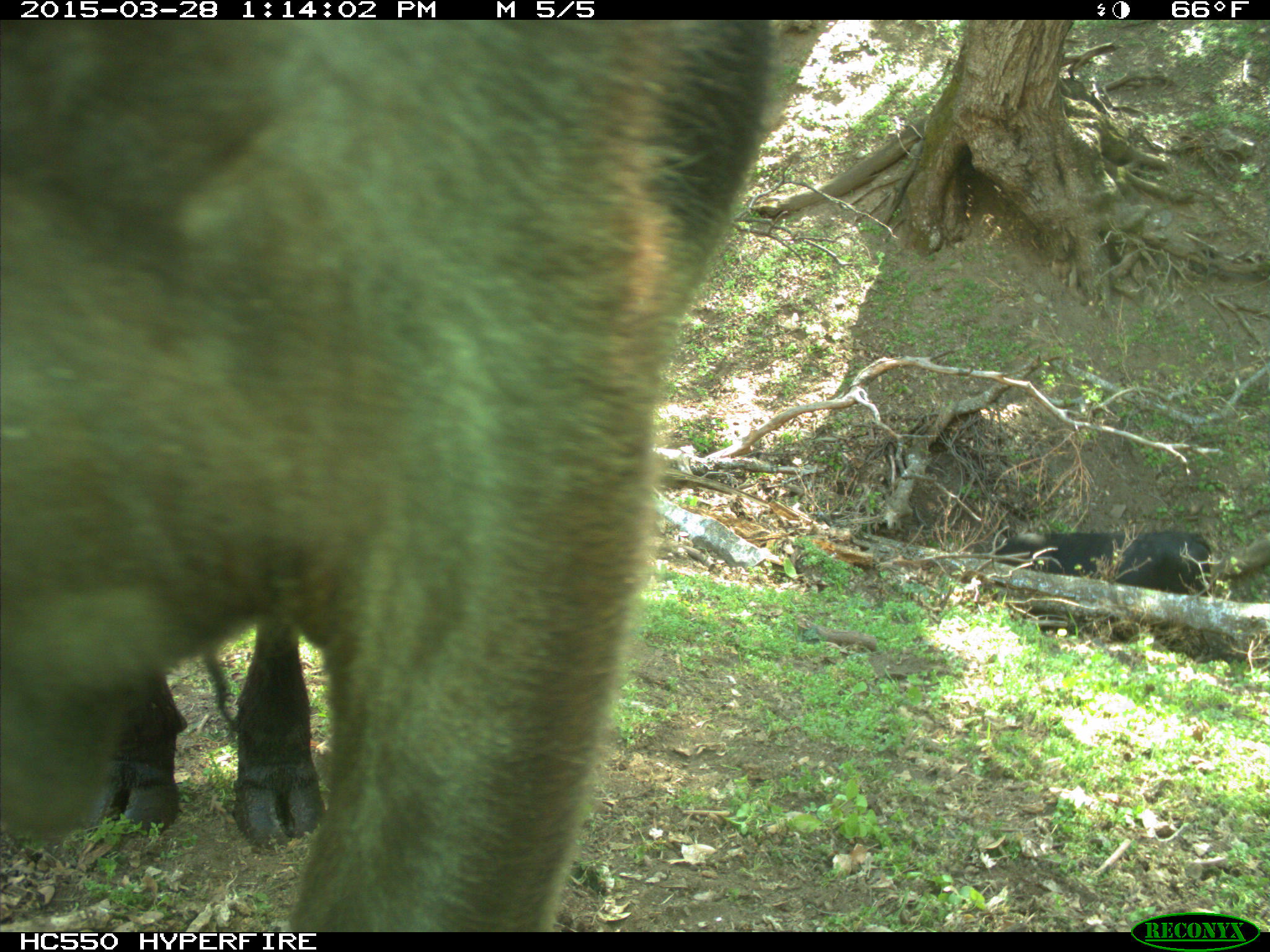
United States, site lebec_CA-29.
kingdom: Animalia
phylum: Chordata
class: Mammalia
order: Artiodactyla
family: Bovidae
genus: Bos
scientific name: Bos taurus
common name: domestic cow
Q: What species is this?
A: Bos taurus (domestic cow).